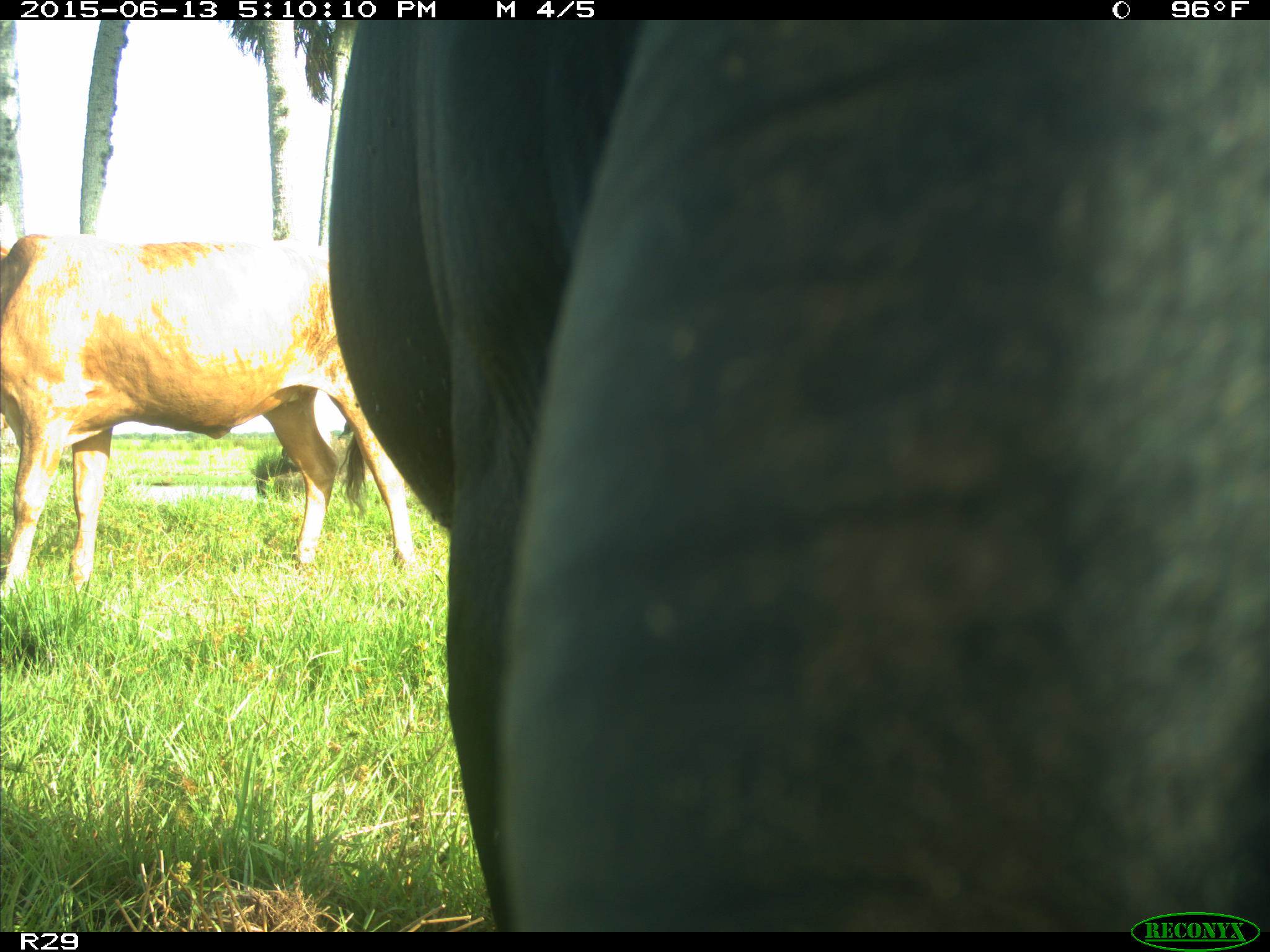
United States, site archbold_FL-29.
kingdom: Animalia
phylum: Chordata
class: Mammalia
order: Artiodactyla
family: Bovidae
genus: Bos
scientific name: Bos taurus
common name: domestic cow